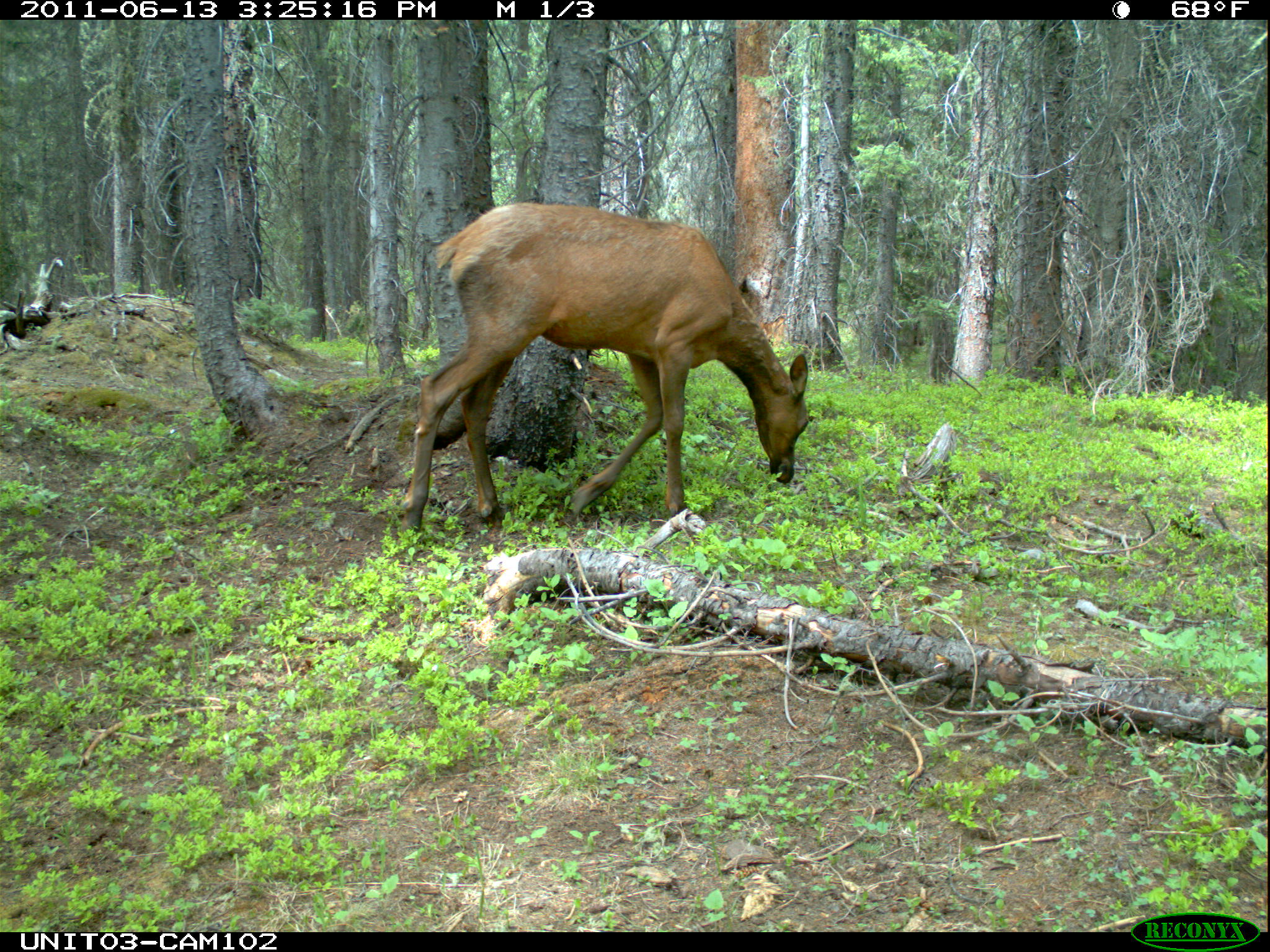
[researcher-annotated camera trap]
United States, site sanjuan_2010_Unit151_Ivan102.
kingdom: Animalia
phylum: Chordata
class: Mammalia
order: Artiodactyla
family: Cervidae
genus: Cervus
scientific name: Cervus elaphus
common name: red deer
Cervus elaphus (red deer).